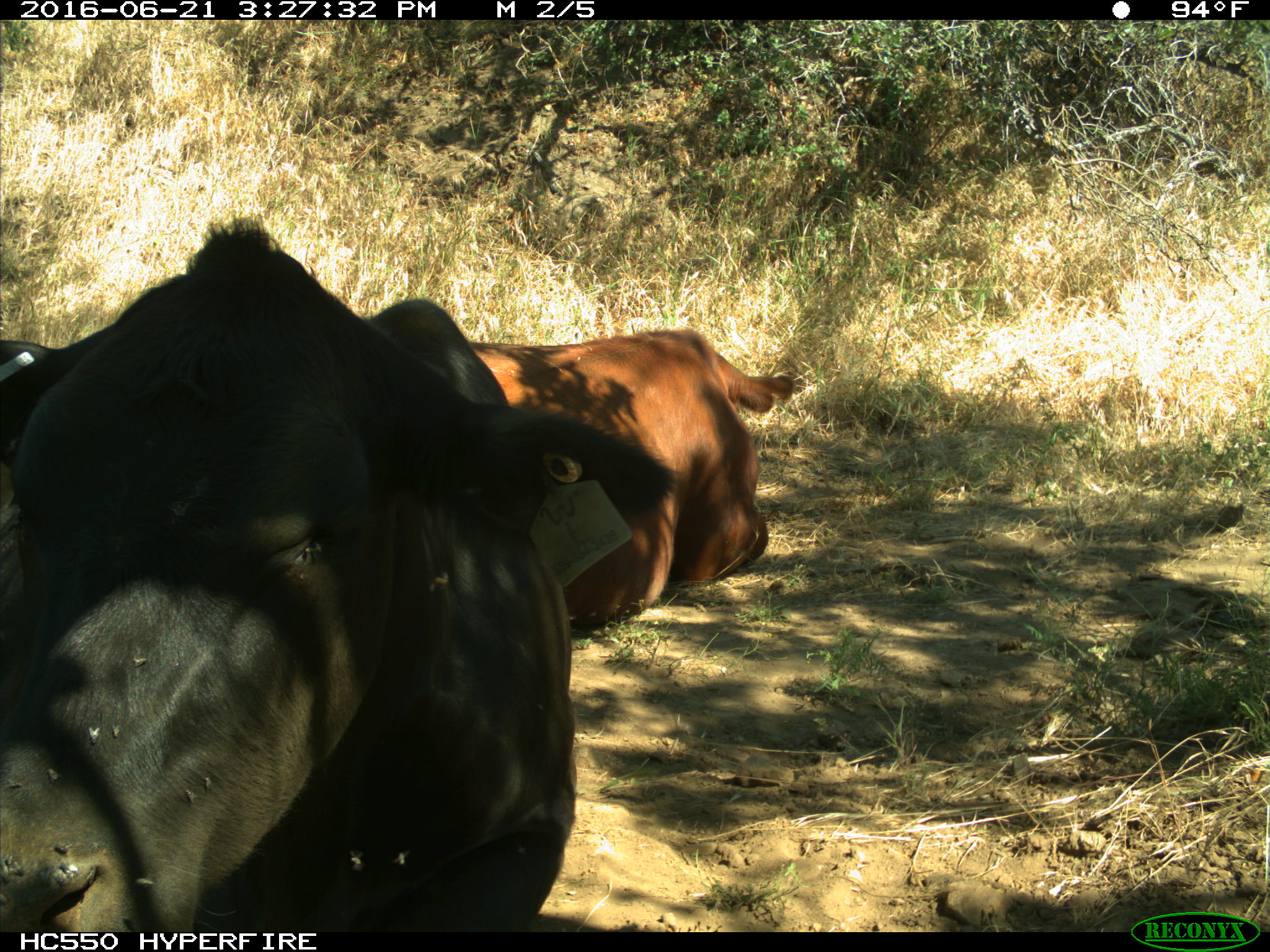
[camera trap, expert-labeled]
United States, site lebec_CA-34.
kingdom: Animalia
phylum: Chordata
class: Mammalia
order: Artiodactyla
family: Bovidae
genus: Bos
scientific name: Bos taurus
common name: domestic cow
Bos taurus (domestic cow).